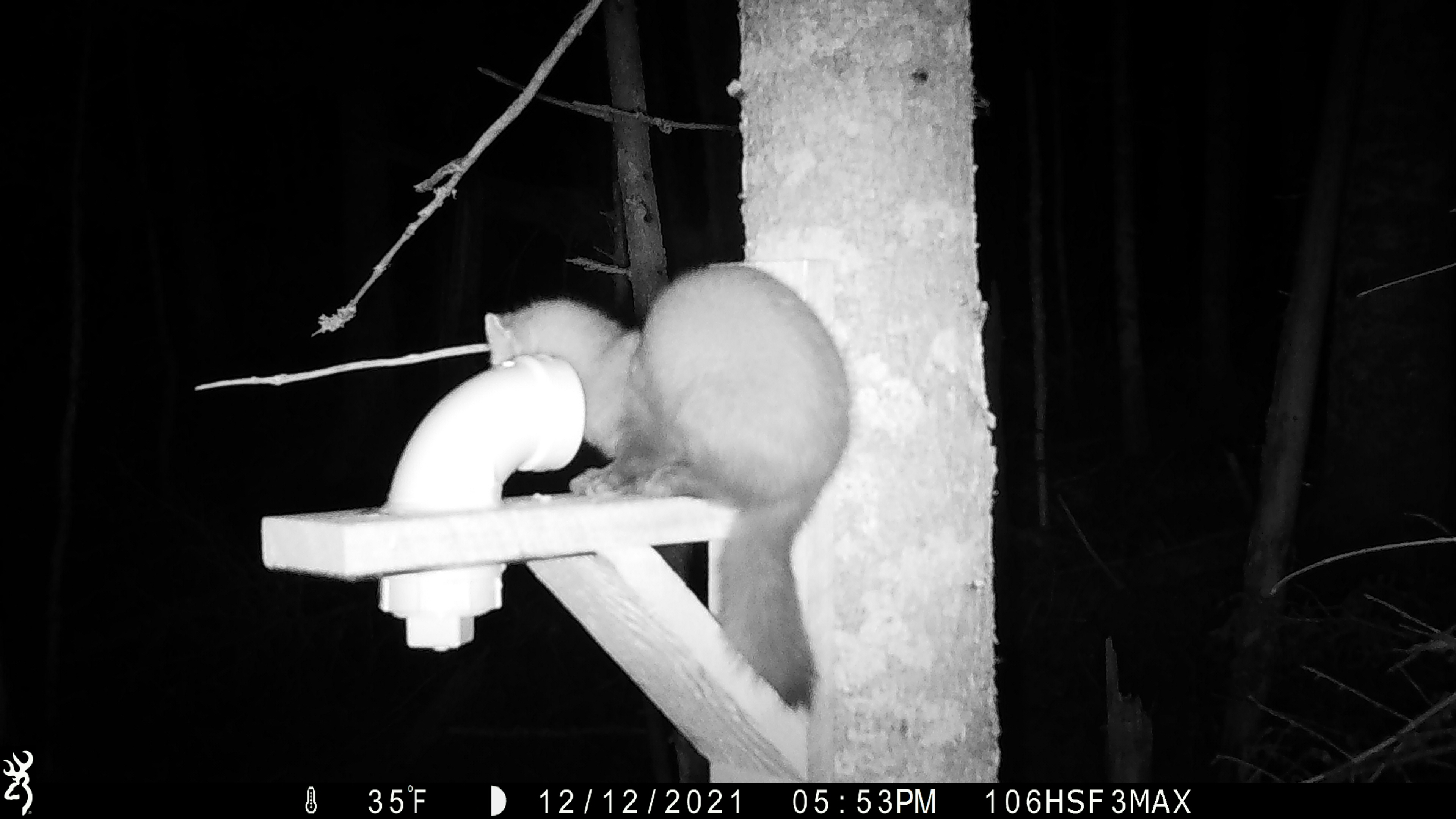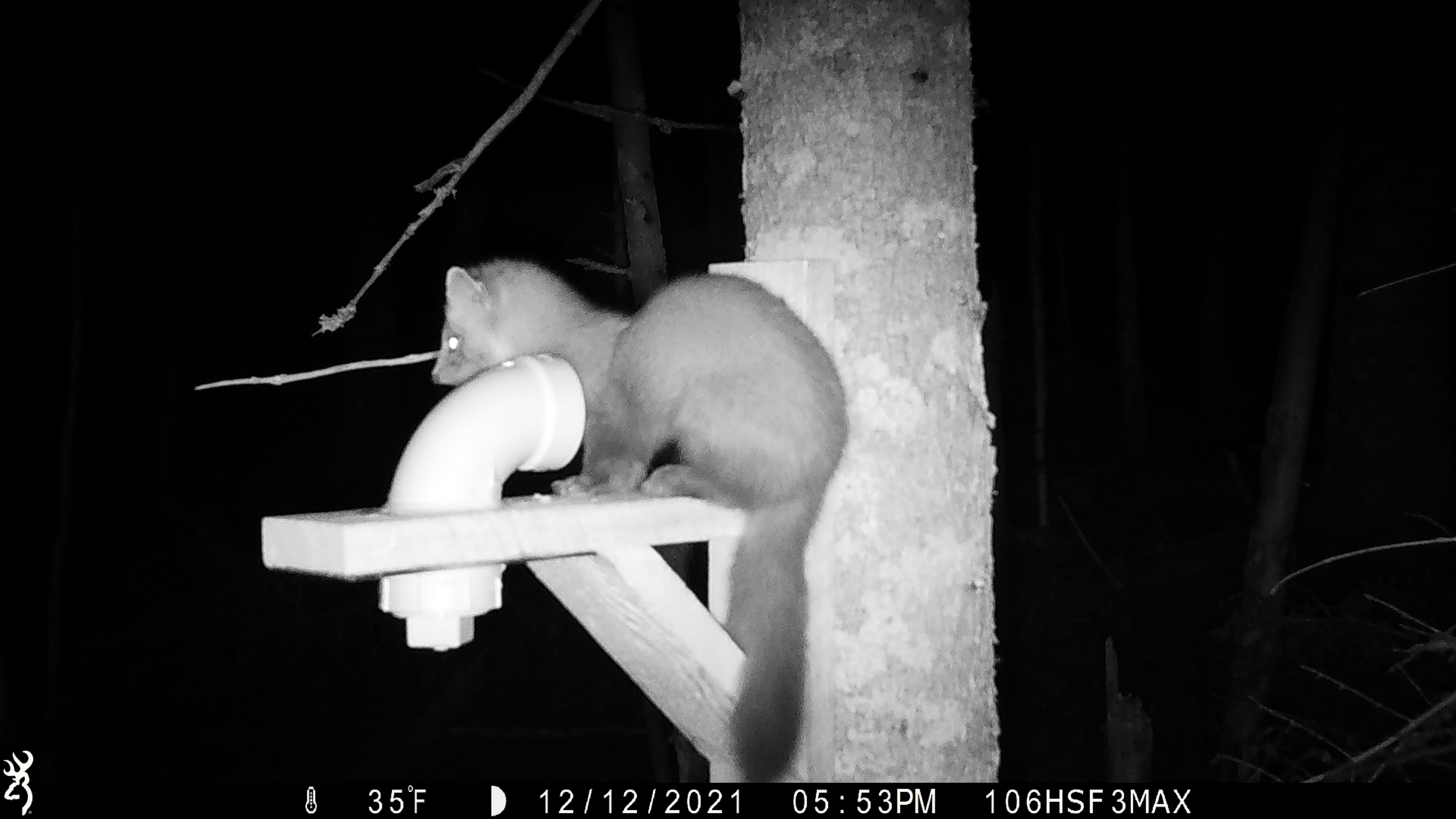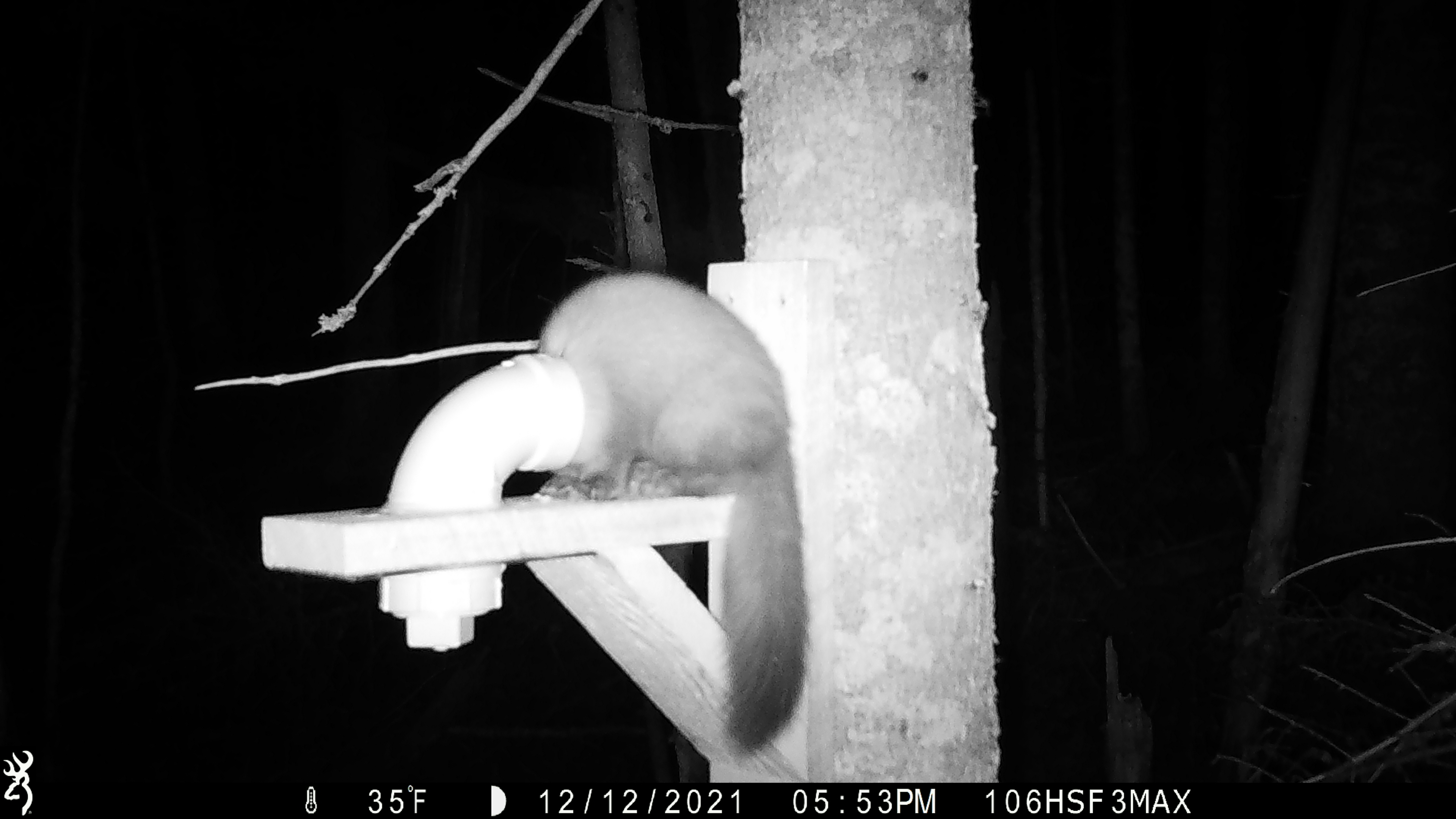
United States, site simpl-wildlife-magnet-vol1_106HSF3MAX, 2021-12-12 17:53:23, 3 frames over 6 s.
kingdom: Animalia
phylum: Chordata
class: Mammalia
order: Carnivora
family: Mustelidae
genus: Martes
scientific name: Martes americana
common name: american marten